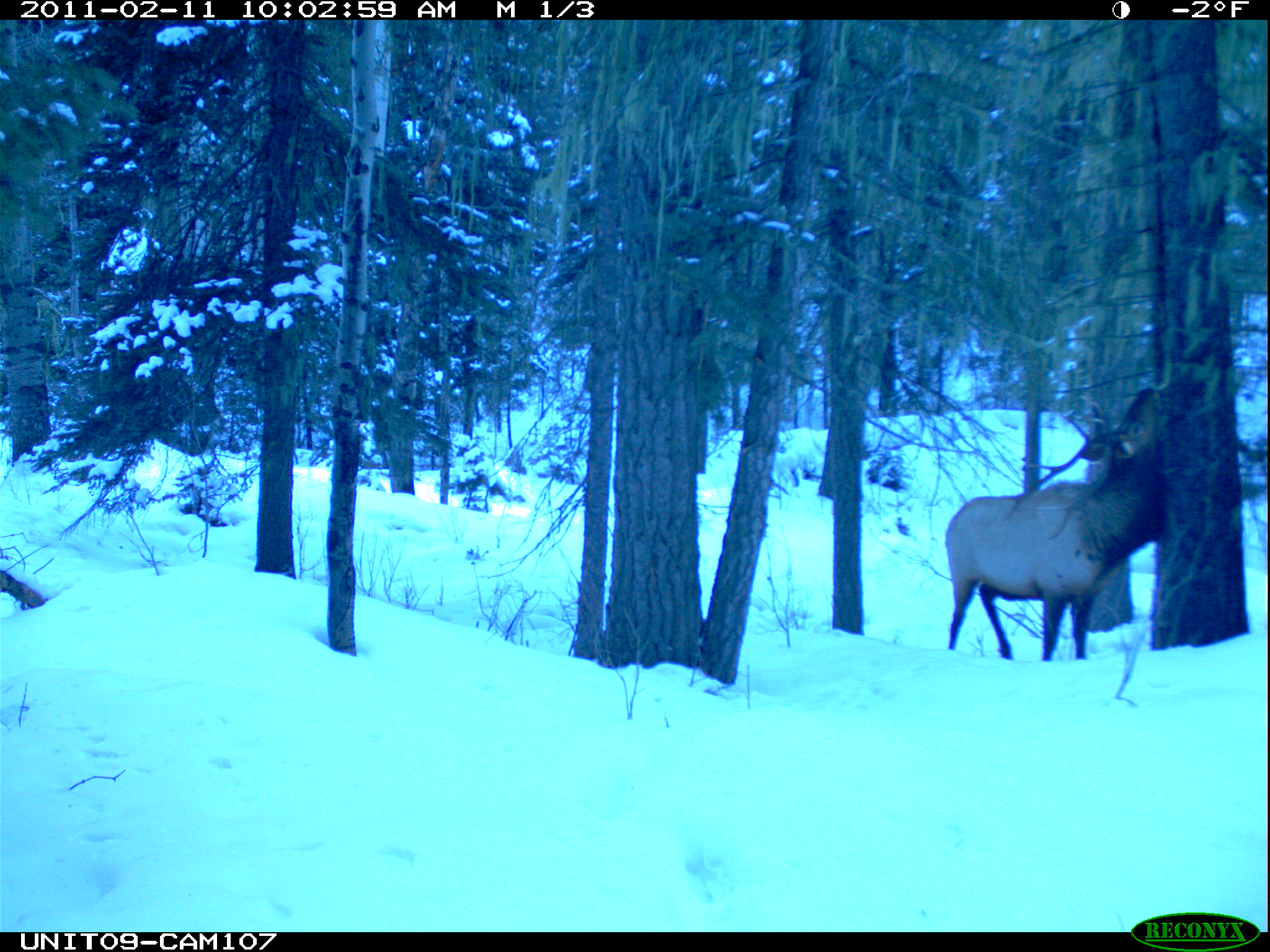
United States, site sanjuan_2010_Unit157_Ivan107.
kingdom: Animalia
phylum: Chordata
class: Mammalia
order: Artiodactyla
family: Cervidae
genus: Cervus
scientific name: Cervus elaphus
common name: red deer